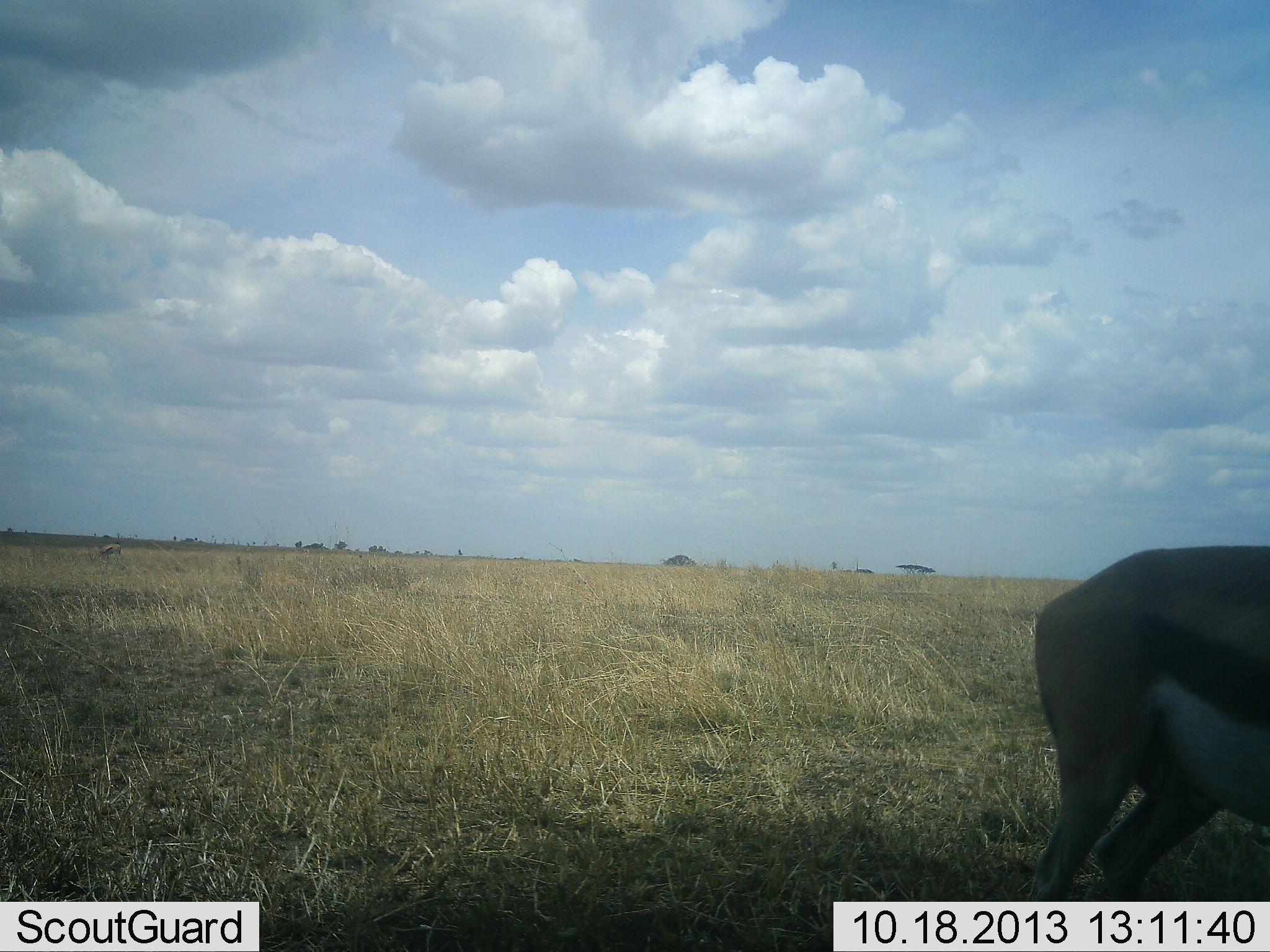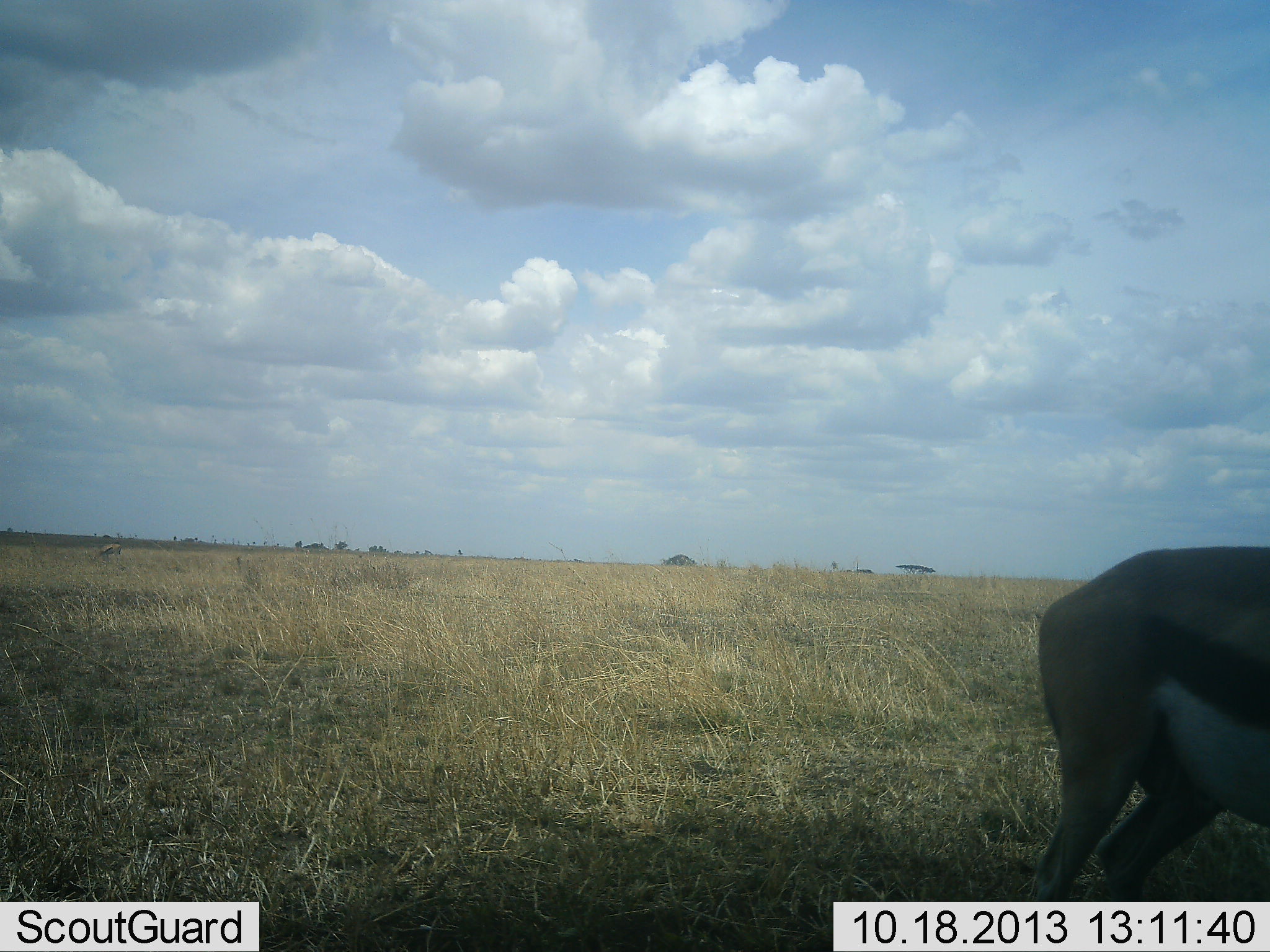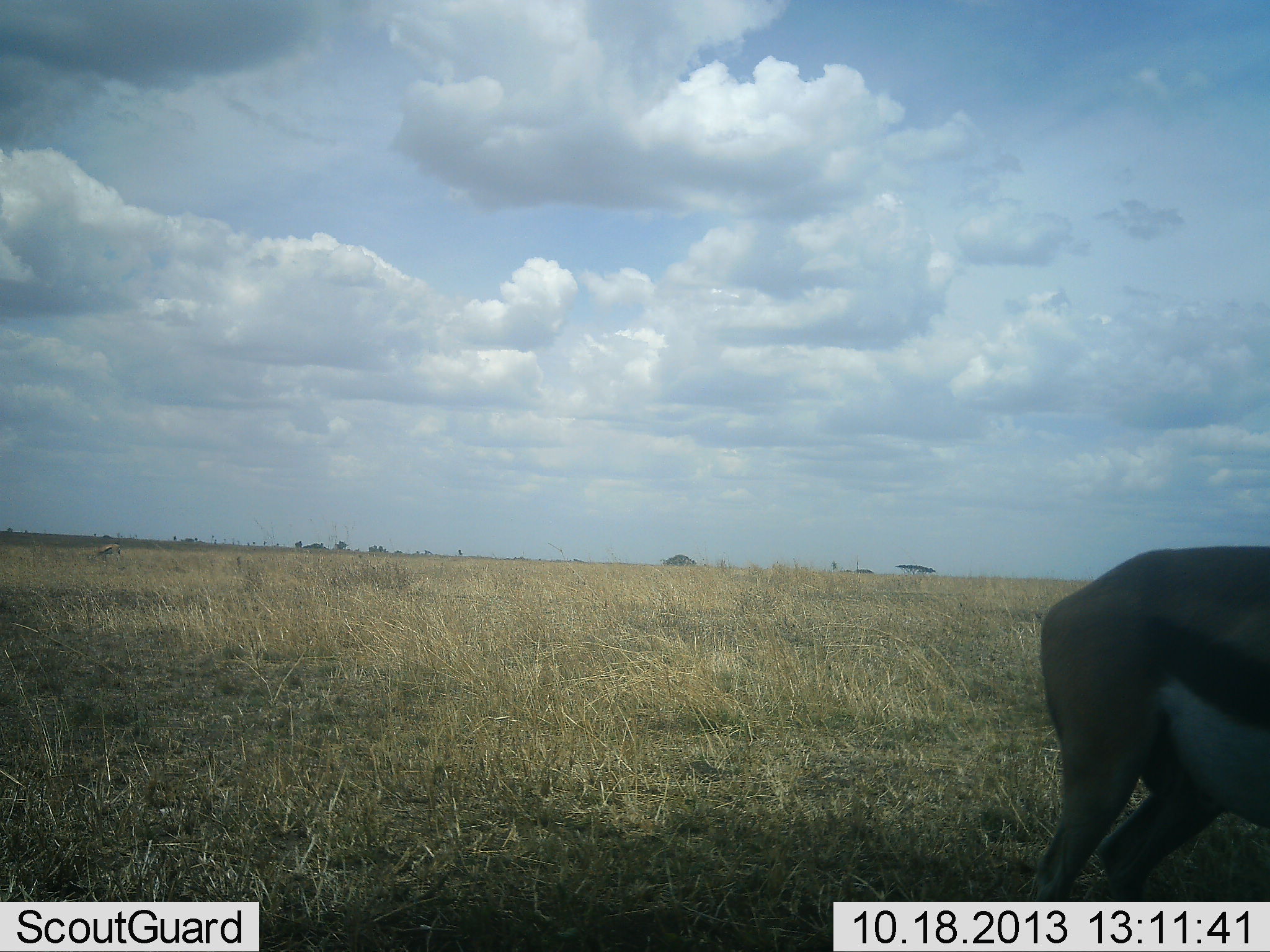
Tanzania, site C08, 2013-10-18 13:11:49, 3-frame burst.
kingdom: Animalia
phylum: Chordata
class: Mammalia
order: Artiodactyla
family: Bovidae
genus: Eudorcas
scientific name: Eudorcas thomsonii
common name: thomson's gazelle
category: gazellethomsons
Gazellethomsons (thomson's gazelle) (Eudorcas thomsonii), count 1. Behavior (volunteer vote fractions): standing 90%, resting 0%, moving 7%, interacting 0%. Young present (vote fraction): 0%. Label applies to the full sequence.